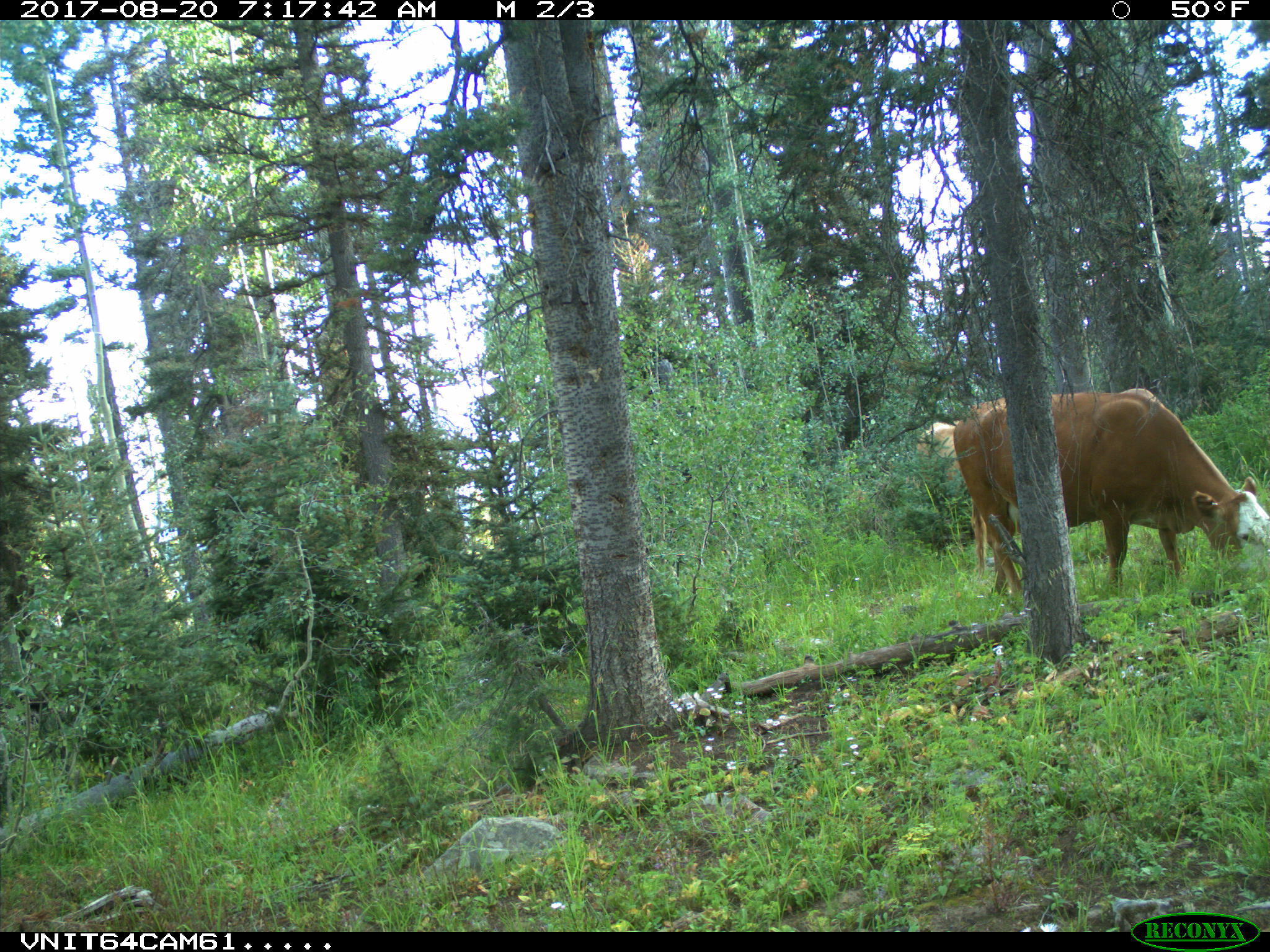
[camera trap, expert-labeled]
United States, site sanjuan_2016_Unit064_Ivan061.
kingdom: Animalia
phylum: Chordata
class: Mammalia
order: Artiodactyla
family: Bovidae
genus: Bos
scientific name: Bos taurus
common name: domestic cow